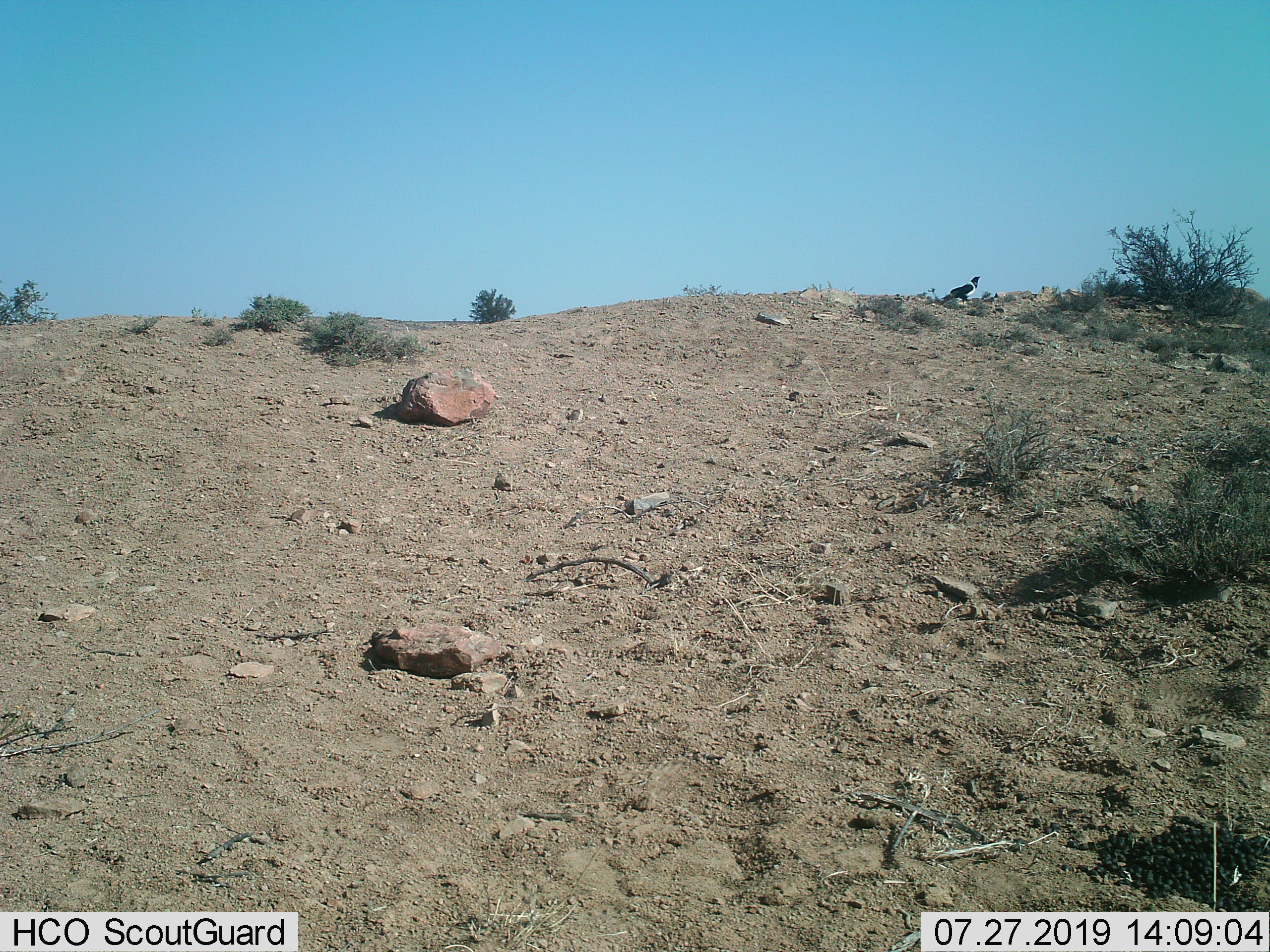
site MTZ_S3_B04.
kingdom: Animalia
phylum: Chordata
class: Aves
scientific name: Aves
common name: bird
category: birdother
Birdother (bird) (Aves), count 1. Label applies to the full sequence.